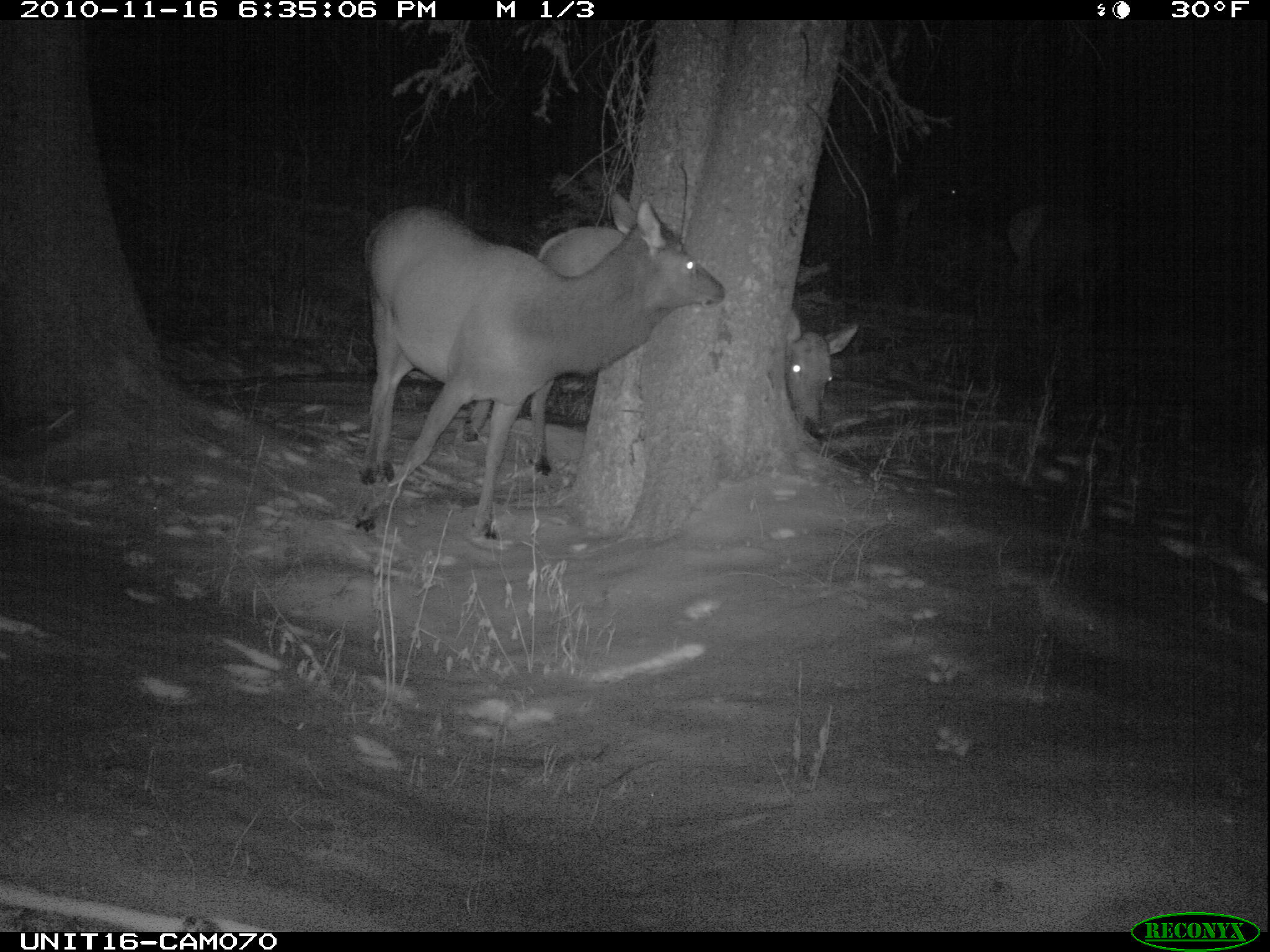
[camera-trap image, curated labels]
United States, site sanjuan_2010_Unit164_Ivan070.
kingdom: Animalia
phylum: Chordata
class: Mammalia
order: Artiodactyla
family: Cervidae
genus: Cervus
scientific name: Cervus elaphus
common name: red deer